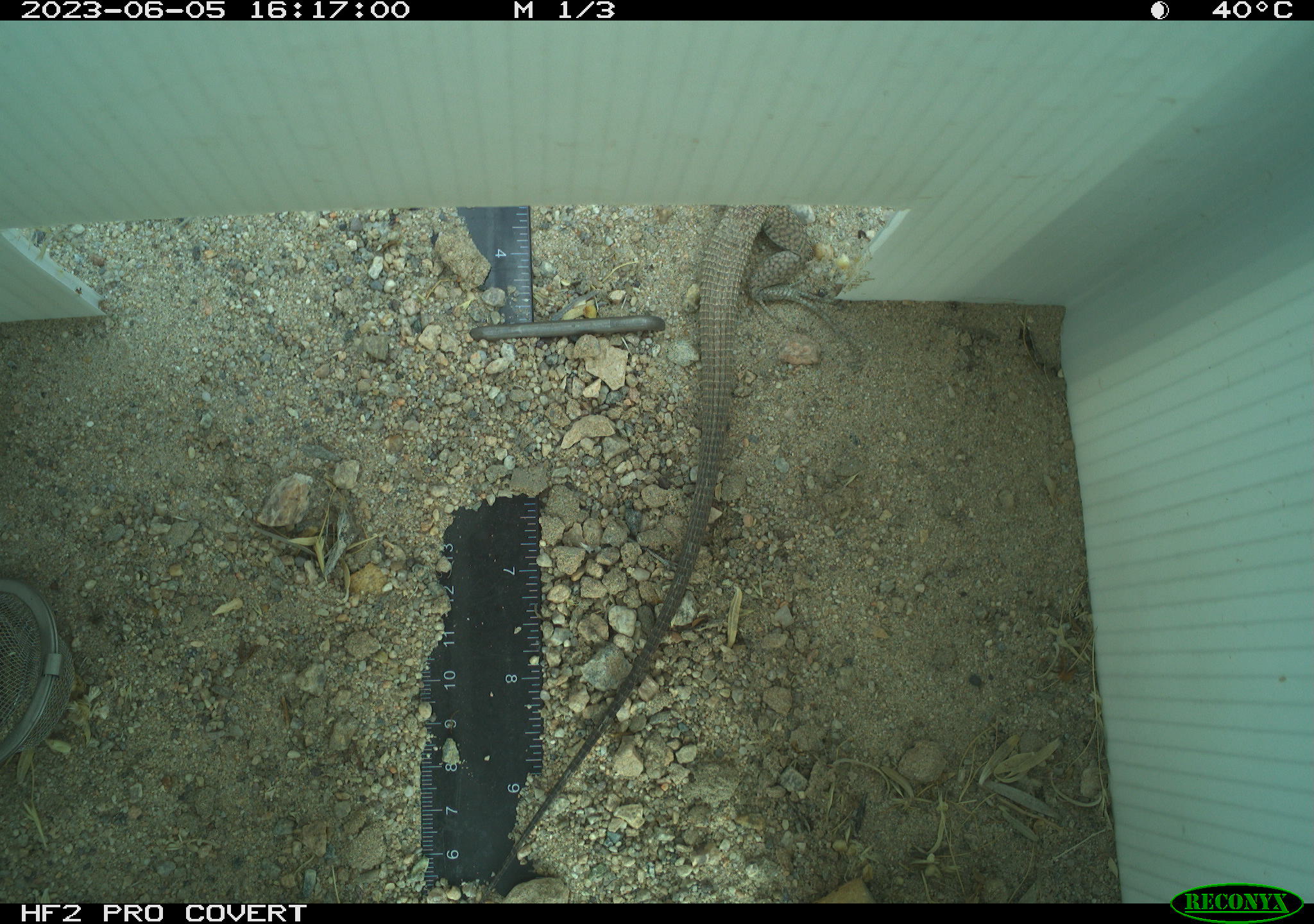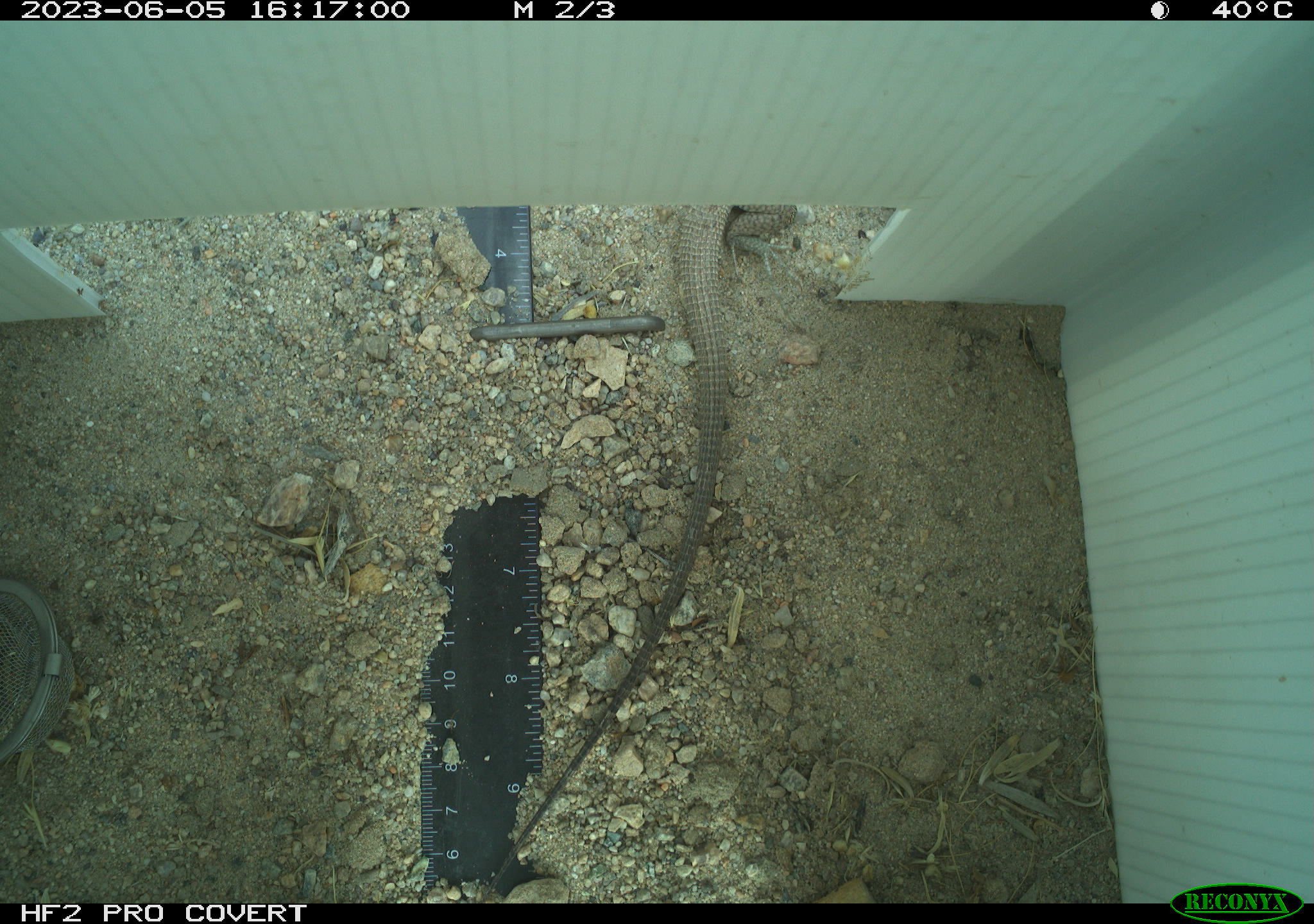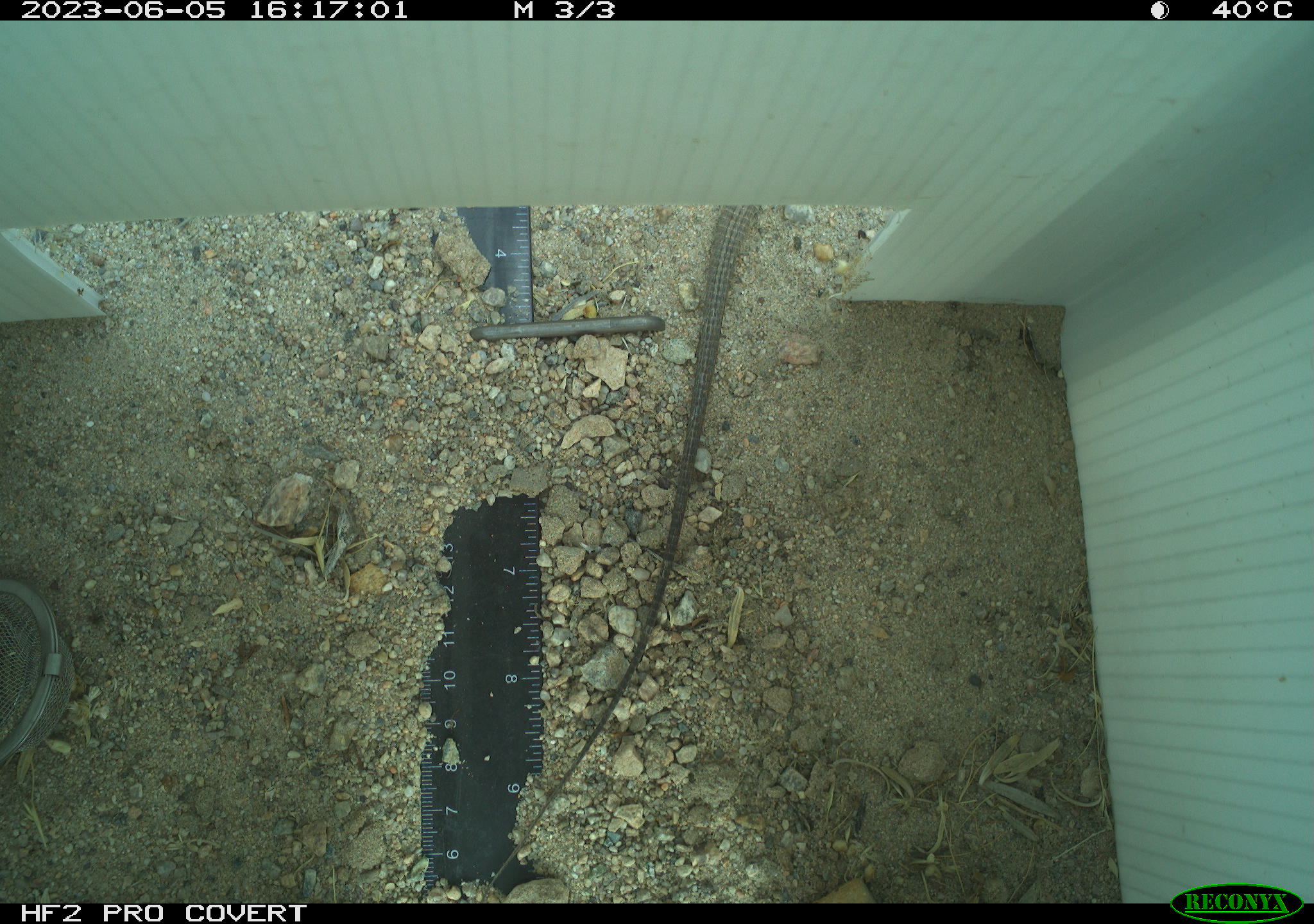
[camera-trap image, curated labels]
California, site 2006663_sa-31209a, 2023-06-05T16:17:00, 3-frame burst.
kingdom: Animalia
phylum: Chordata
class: Reptilia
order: Squamata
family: Teiidae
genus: Aspidoscelis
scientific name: Aspidoscelis tigris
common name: western whiptail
Western whiptail (Aspidoscelis tigris).